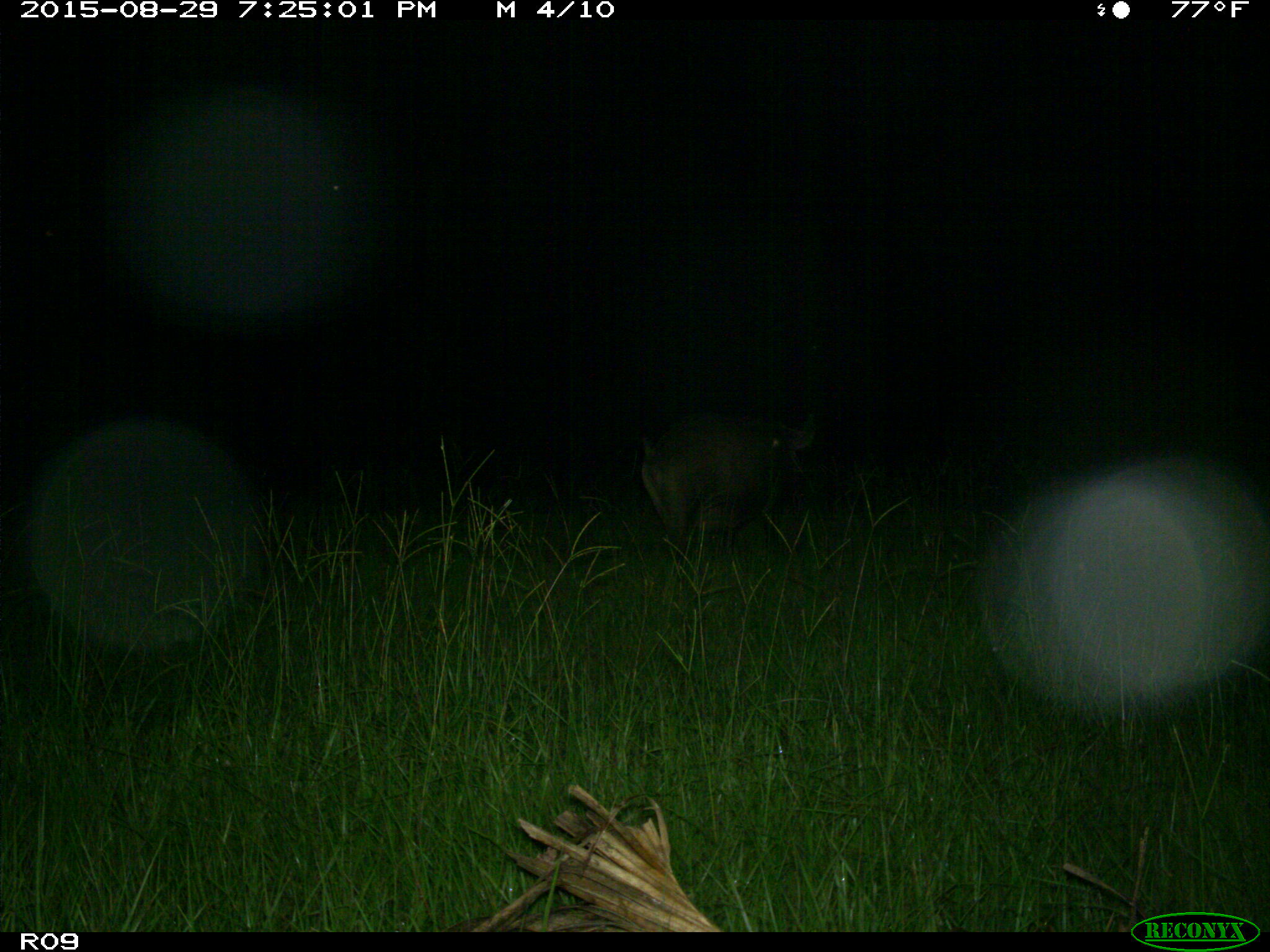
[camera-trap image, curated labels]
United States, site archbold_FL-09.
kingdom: Animalia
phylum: Chordata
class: Mammalia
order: Artiodactyla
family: Suidae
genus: Sus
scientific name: Sus scrofa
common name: wild boar